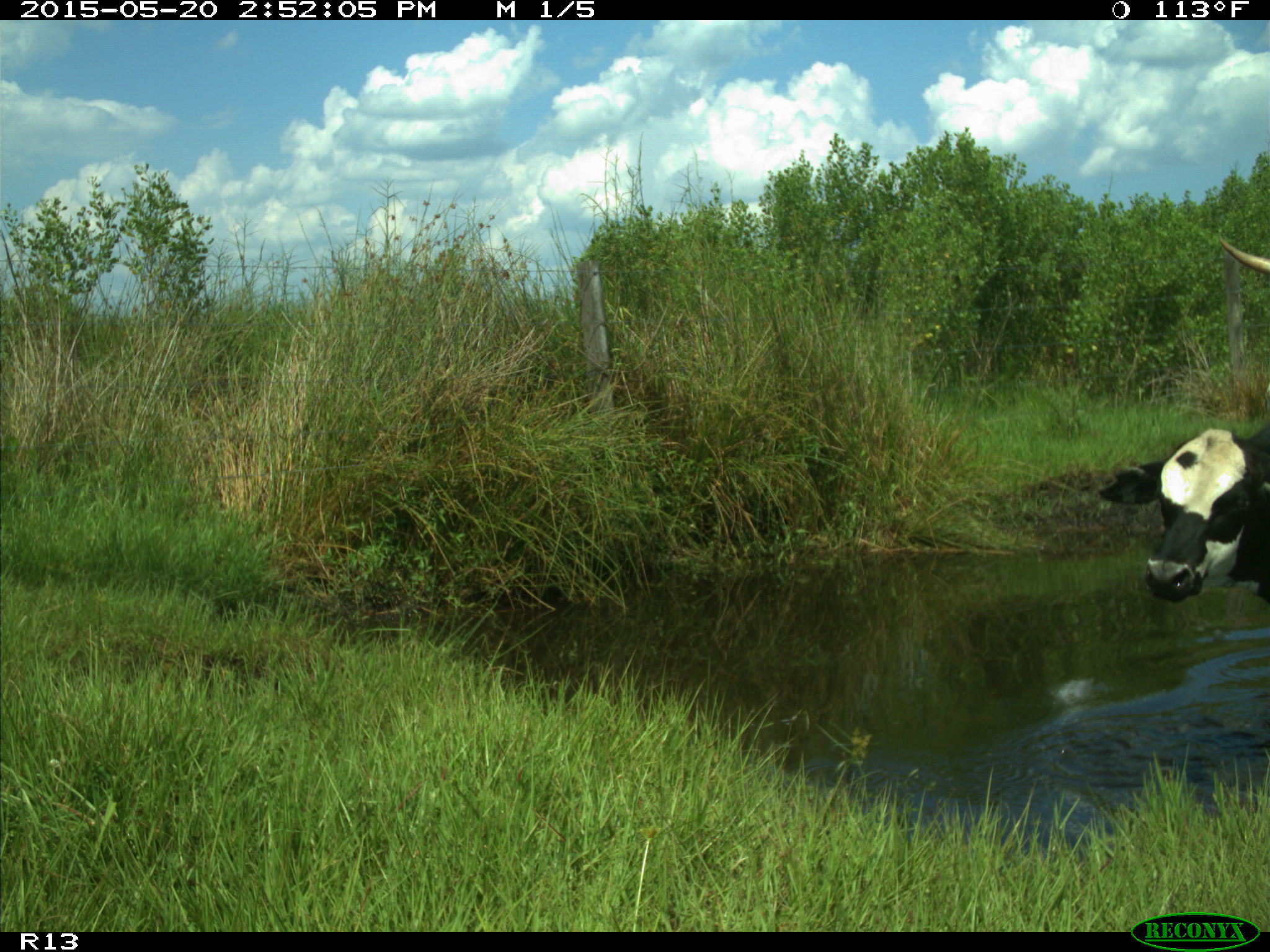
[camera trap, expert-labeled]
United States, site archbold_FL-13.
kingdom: Animalia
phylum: Chordata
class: Mammalia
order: Artiodactyla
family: Bovidae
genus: Bos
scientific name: Bos taurus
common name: domestic cow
Bos taurus (domestic cow).